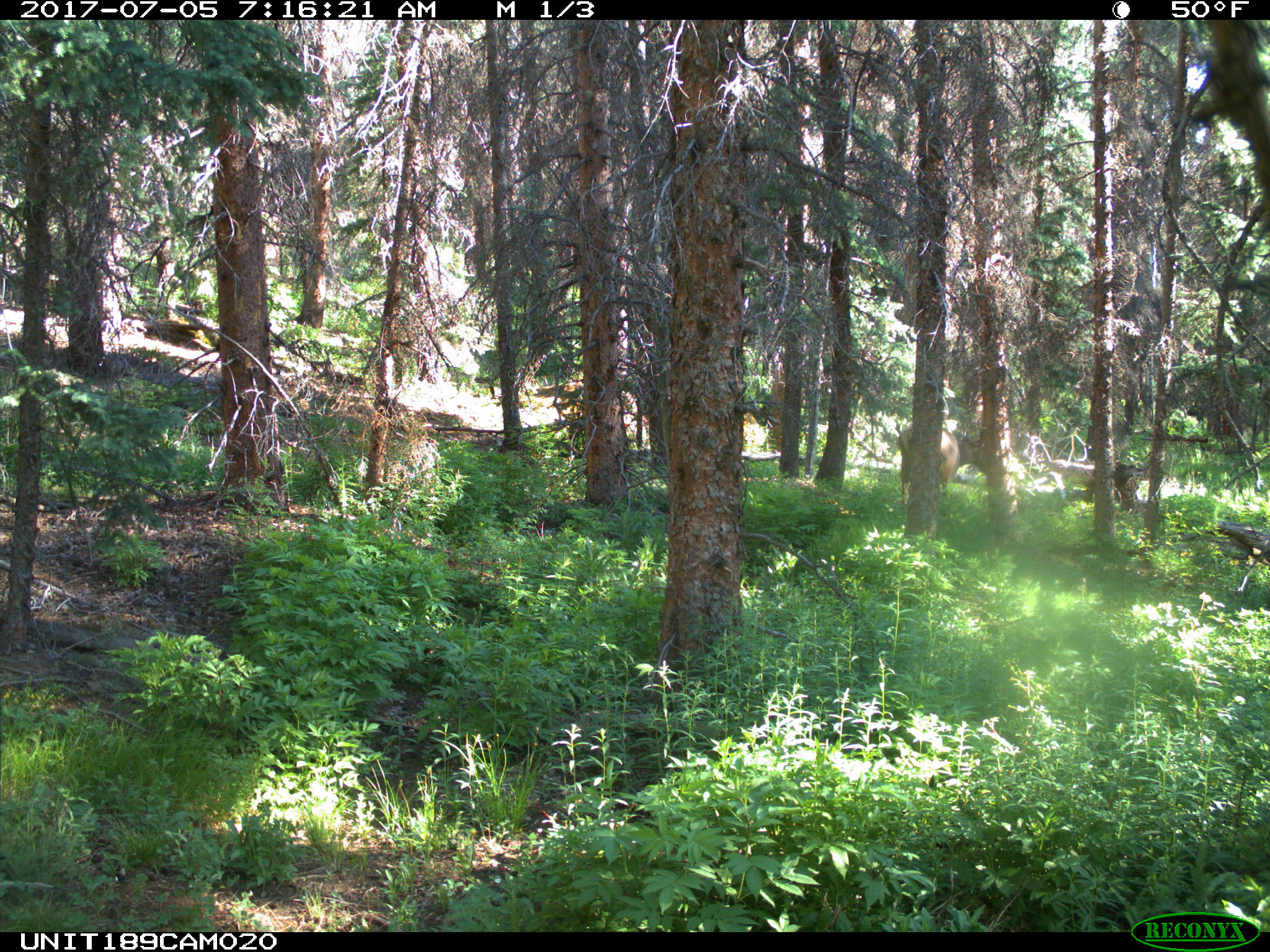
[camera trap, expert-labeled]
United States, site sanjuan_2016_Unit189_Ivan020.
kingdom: Animalia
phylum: Chordata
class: Mammalia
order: Artiodactyla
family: Cervidae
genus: Cervus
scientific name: Cervus elaphus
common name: red deer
Cervus elaphus (red deer).